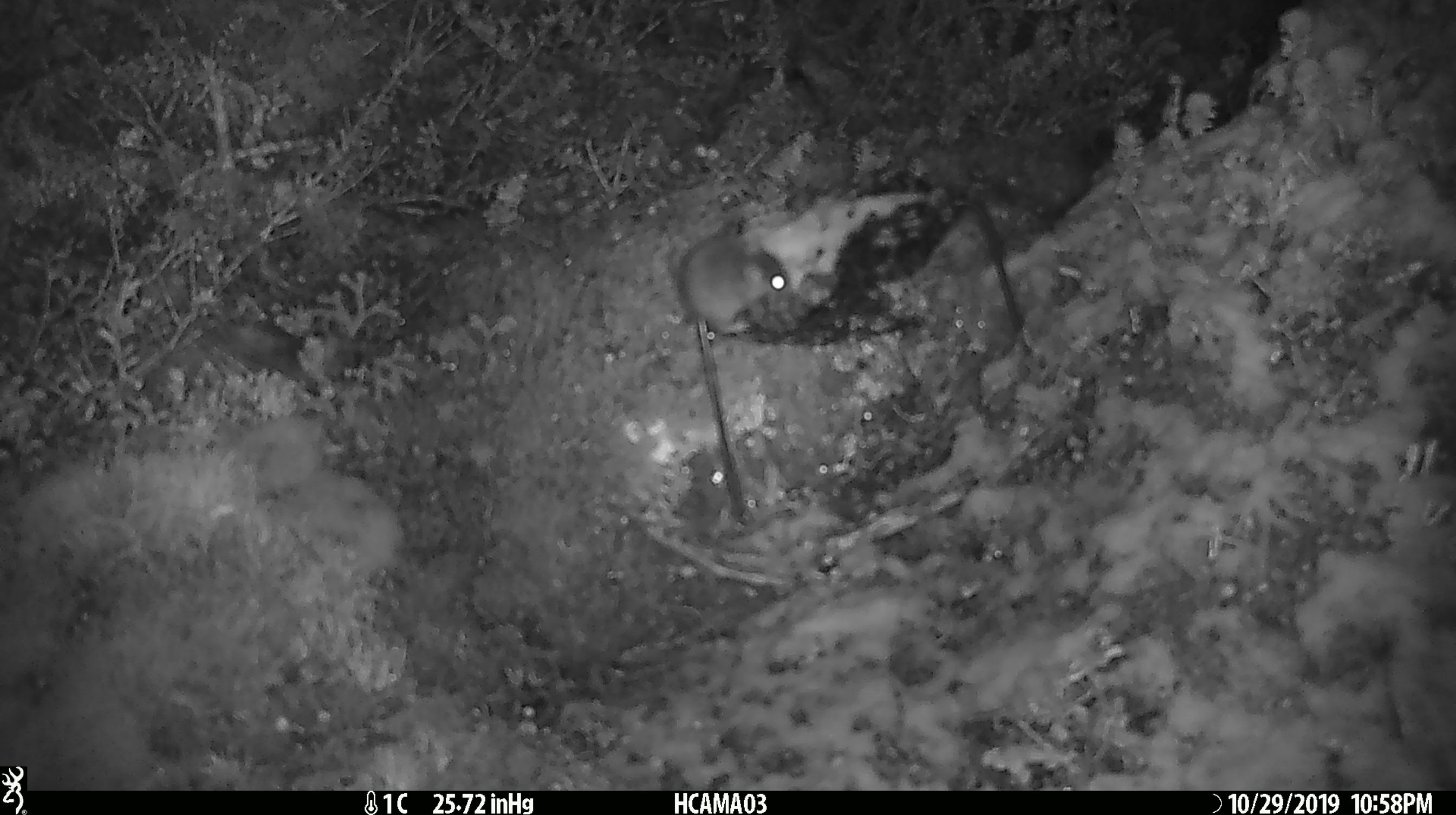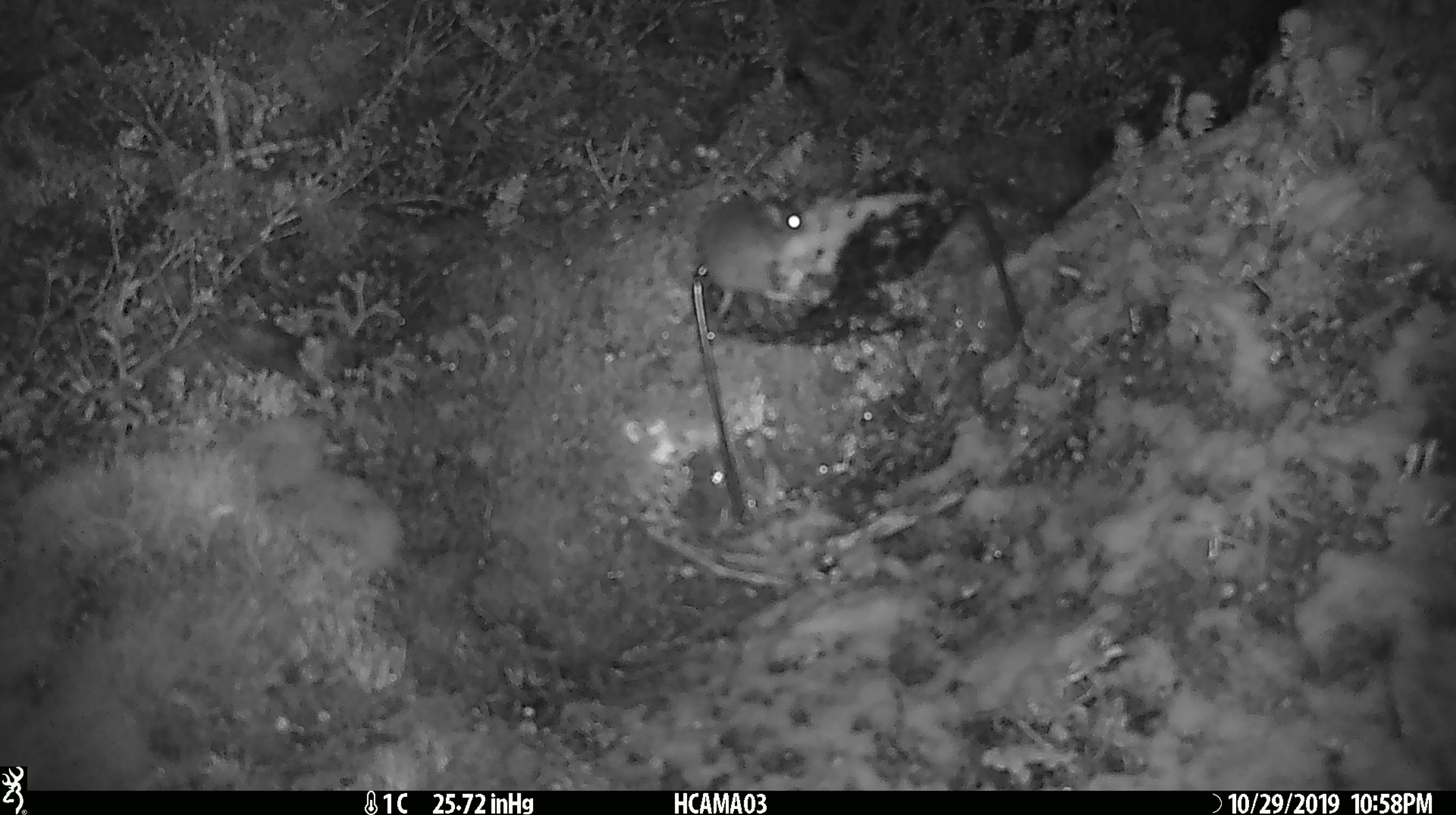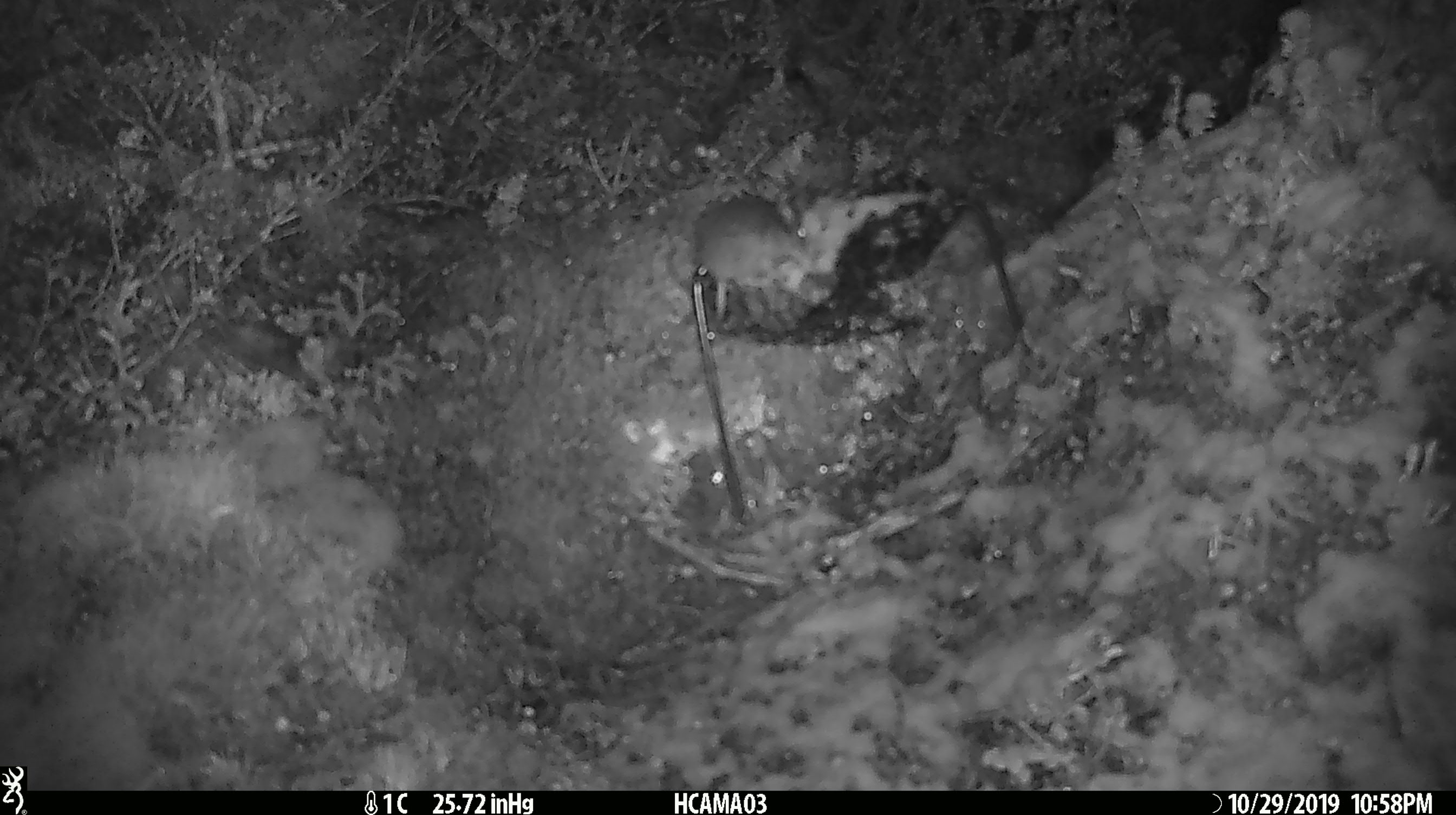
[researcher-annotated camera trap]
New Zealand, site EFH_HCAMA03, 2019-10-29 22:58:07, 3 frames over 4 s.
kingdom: Animalia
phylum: Chordata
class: Mammalia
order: Rodentia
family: Muridae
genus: Mus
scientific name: Mus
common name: mouse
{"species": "mouse (Mus)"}